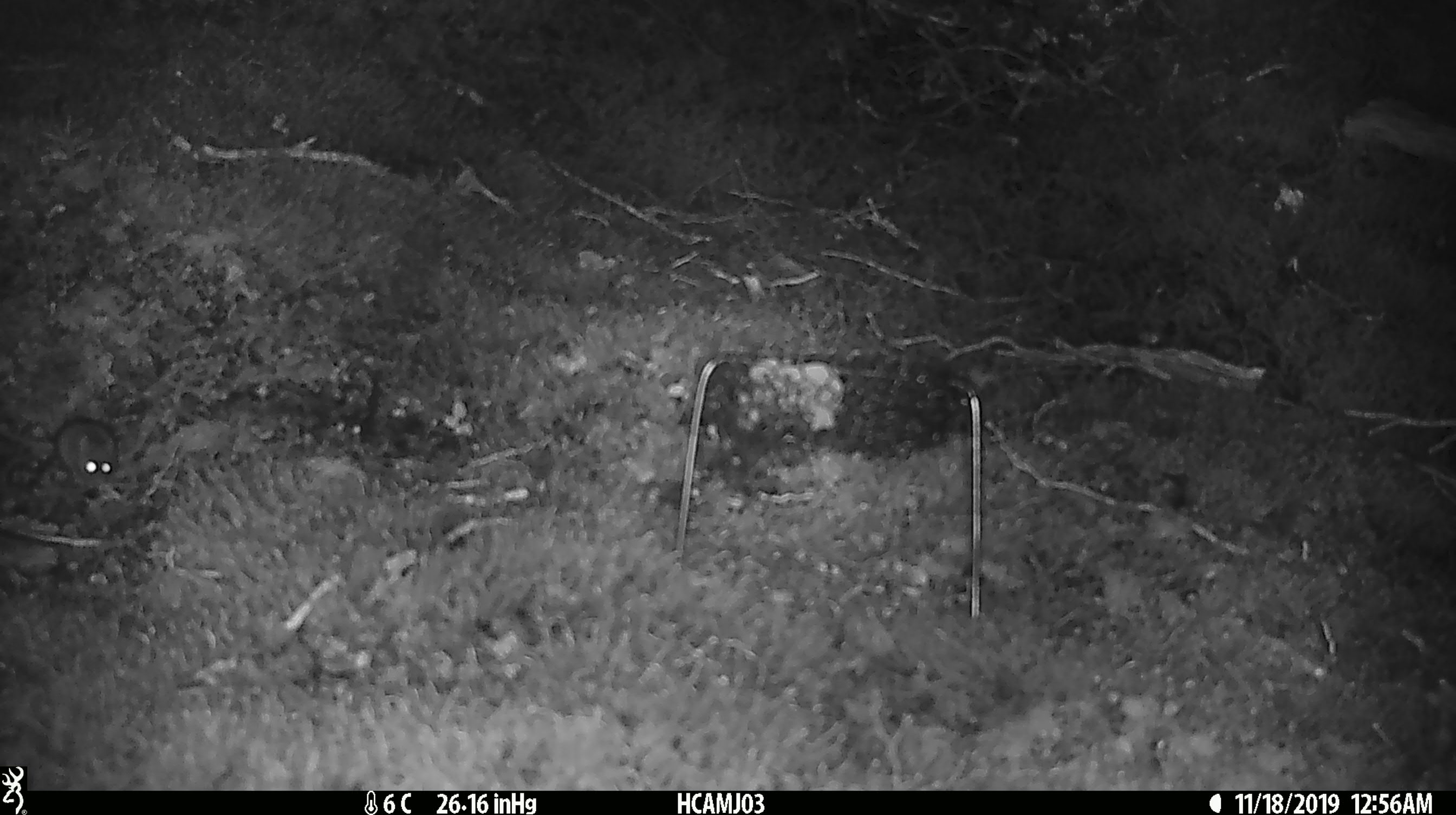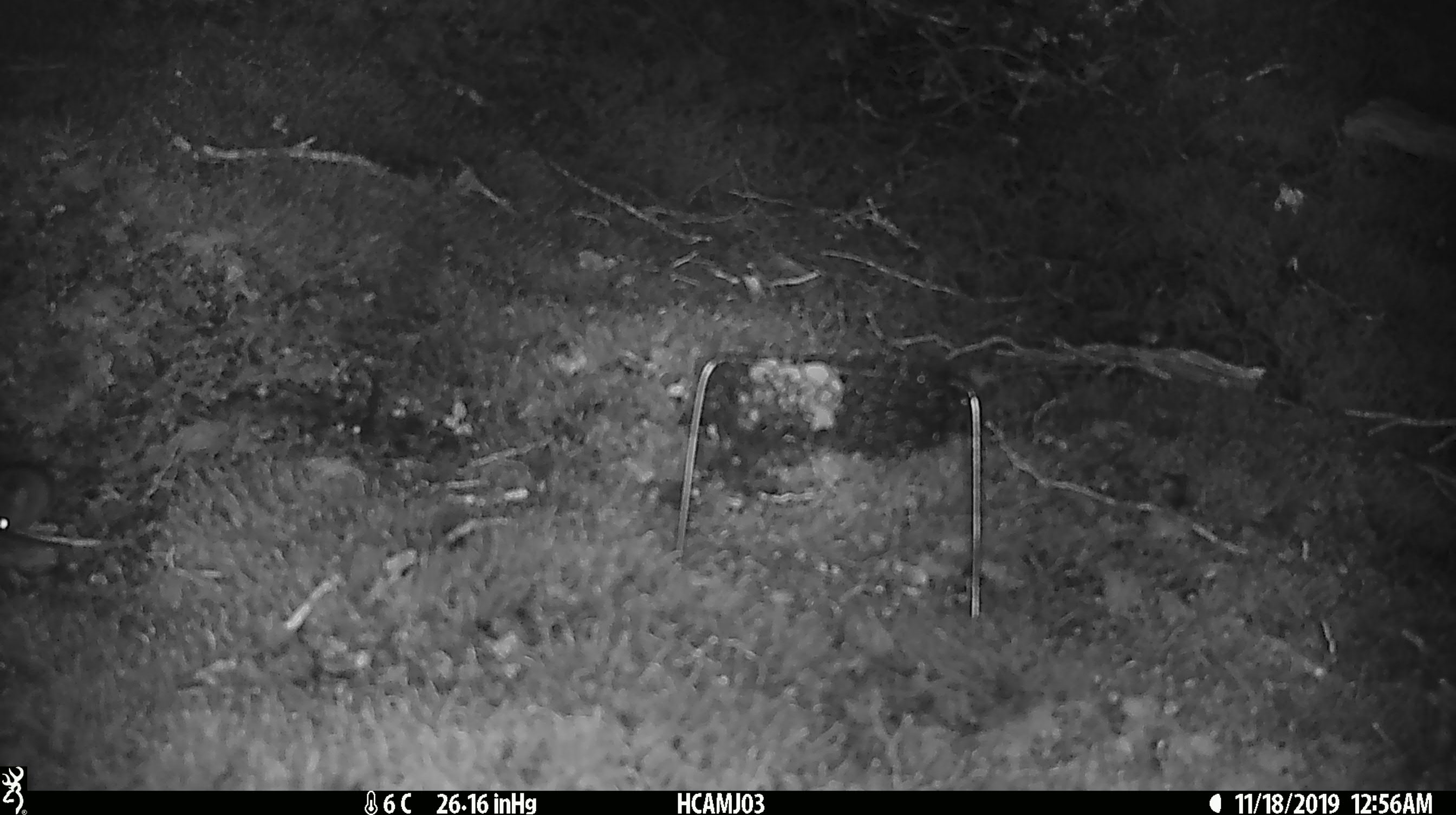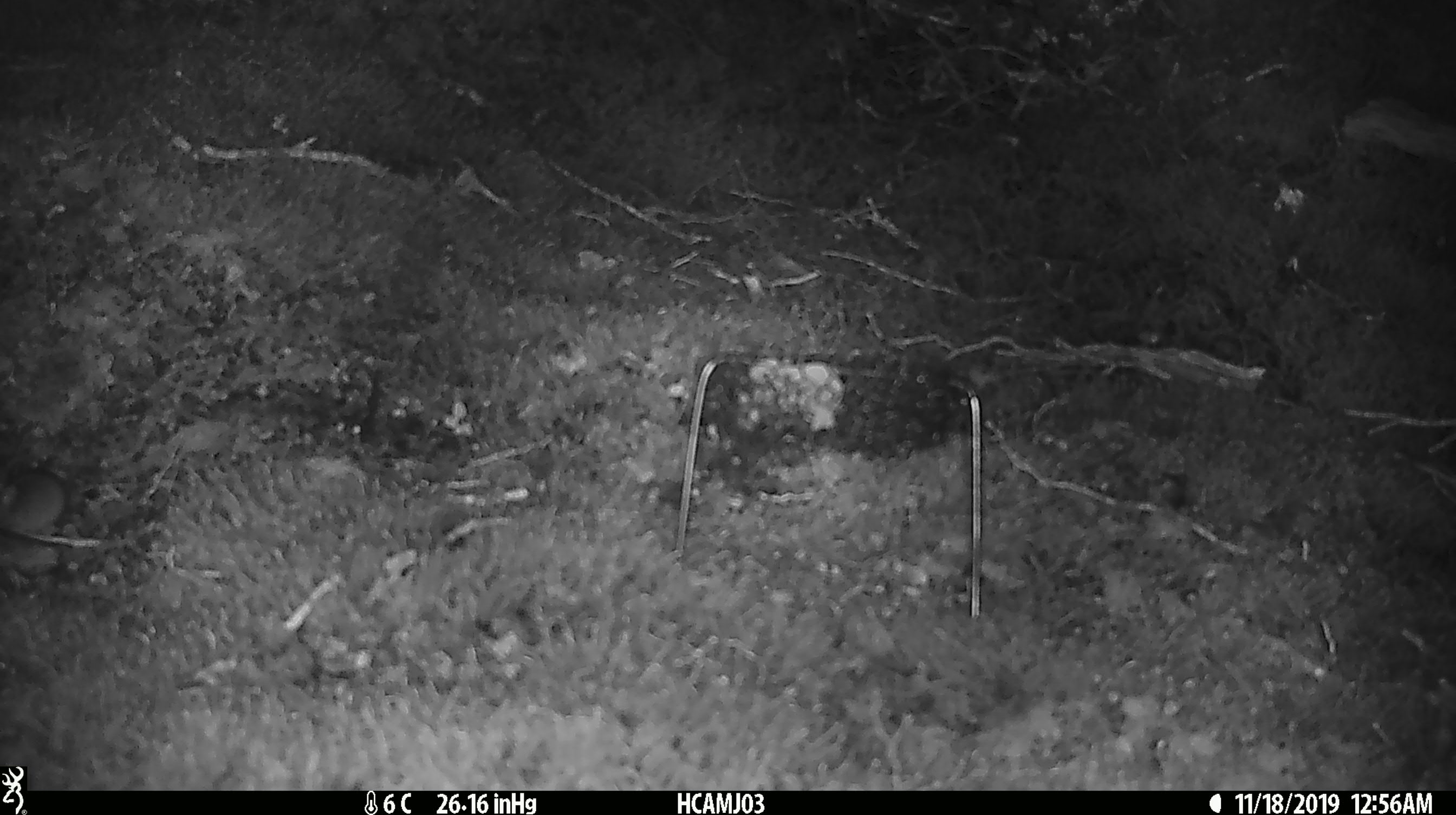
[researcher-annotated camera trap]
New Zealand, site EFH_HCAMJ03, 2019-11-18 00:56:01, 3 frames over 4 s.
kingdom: Animalia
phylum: Chordata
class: Mammalia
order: Rodentia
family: Muridae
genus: Mus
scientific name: Mus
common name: mouse